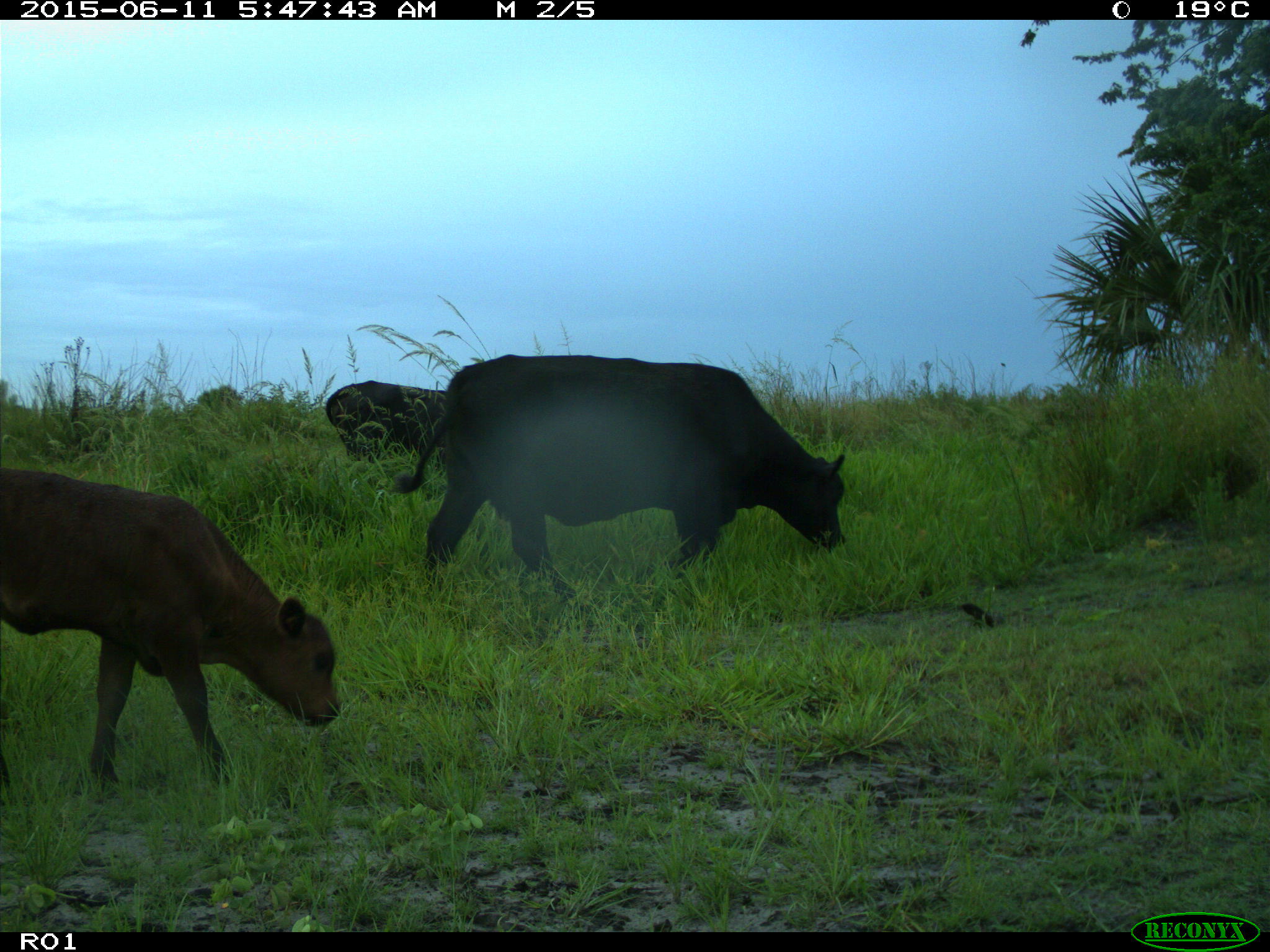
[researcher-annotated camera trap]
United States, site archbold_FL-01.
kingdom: Animalia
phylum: Chordata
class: Mammalia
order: Artiodactyla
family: Bovidae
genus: Bos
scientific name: Bos taurus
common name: domestic cow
Bos taurus (domestic cow).